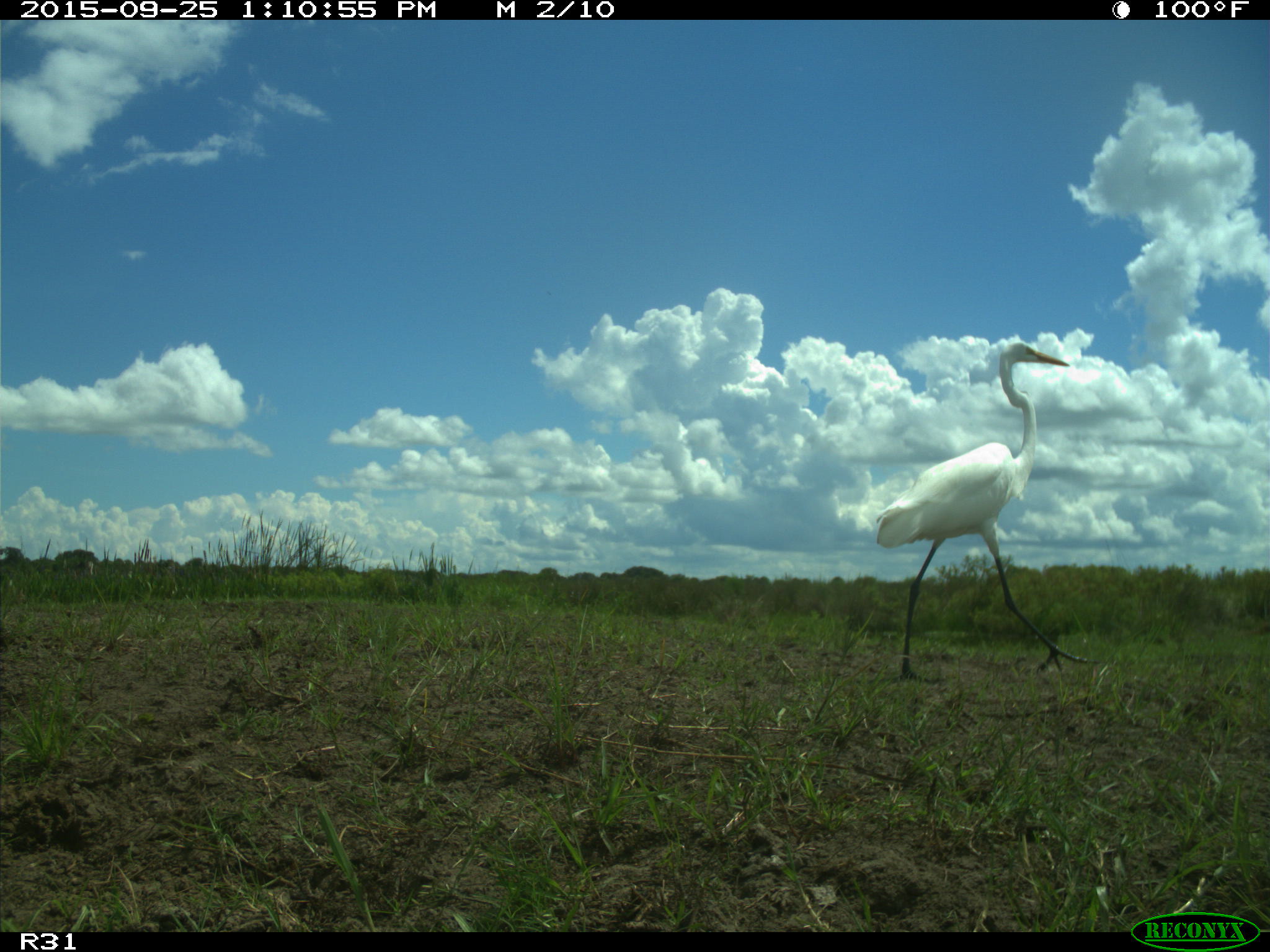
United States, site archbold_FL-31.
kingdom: Animalia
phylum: Chordata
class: Aves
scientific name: Aves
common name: birds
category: unidentified bird